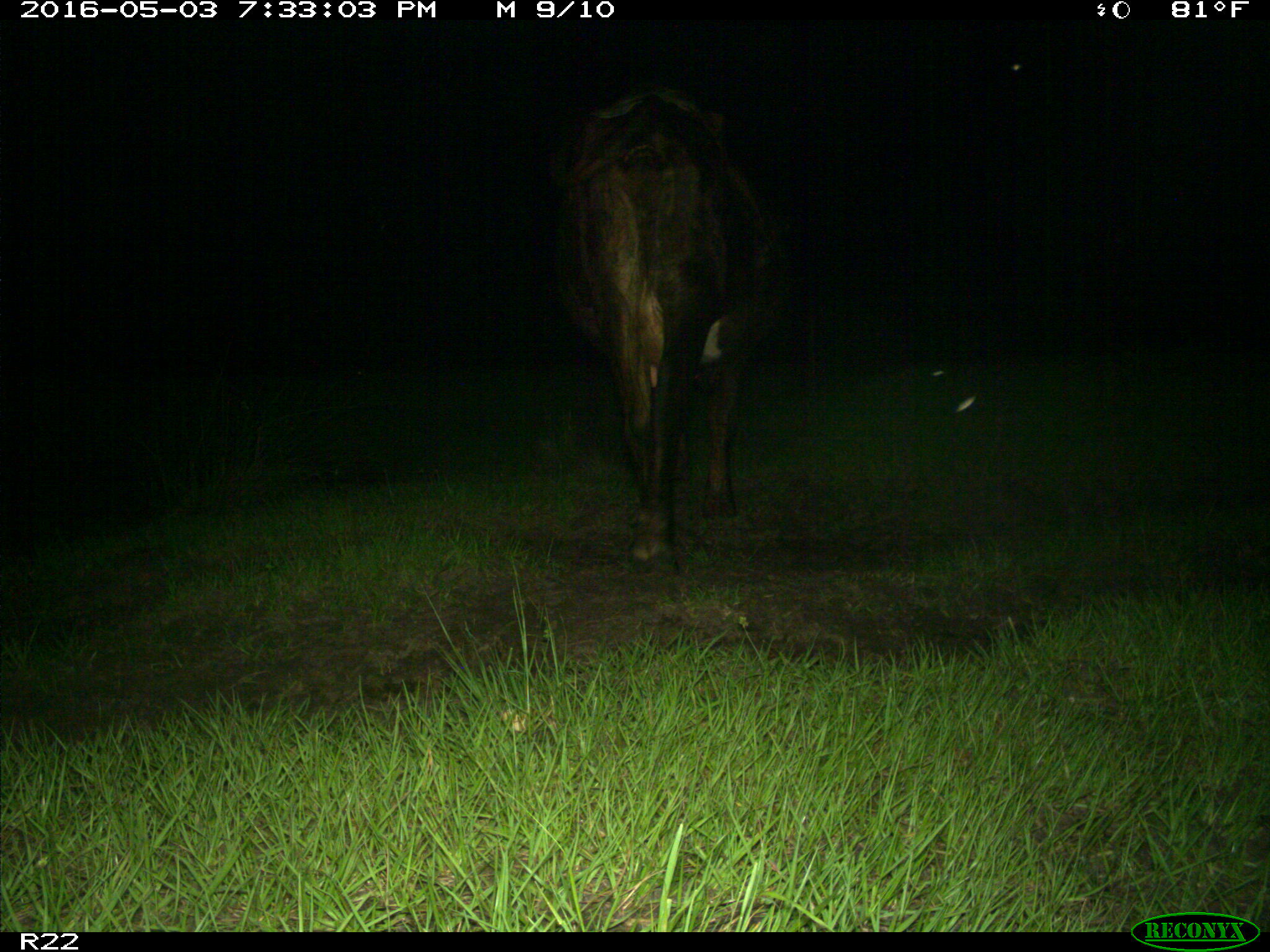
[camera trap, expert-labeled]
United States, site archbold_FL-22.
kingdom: Animalia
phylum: Chordata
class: Mammalia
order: Artiodactyla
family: Bovidae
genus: Bos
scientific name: Bos taurus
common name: domestic cow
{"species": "Bos taurus (domestic cow)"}